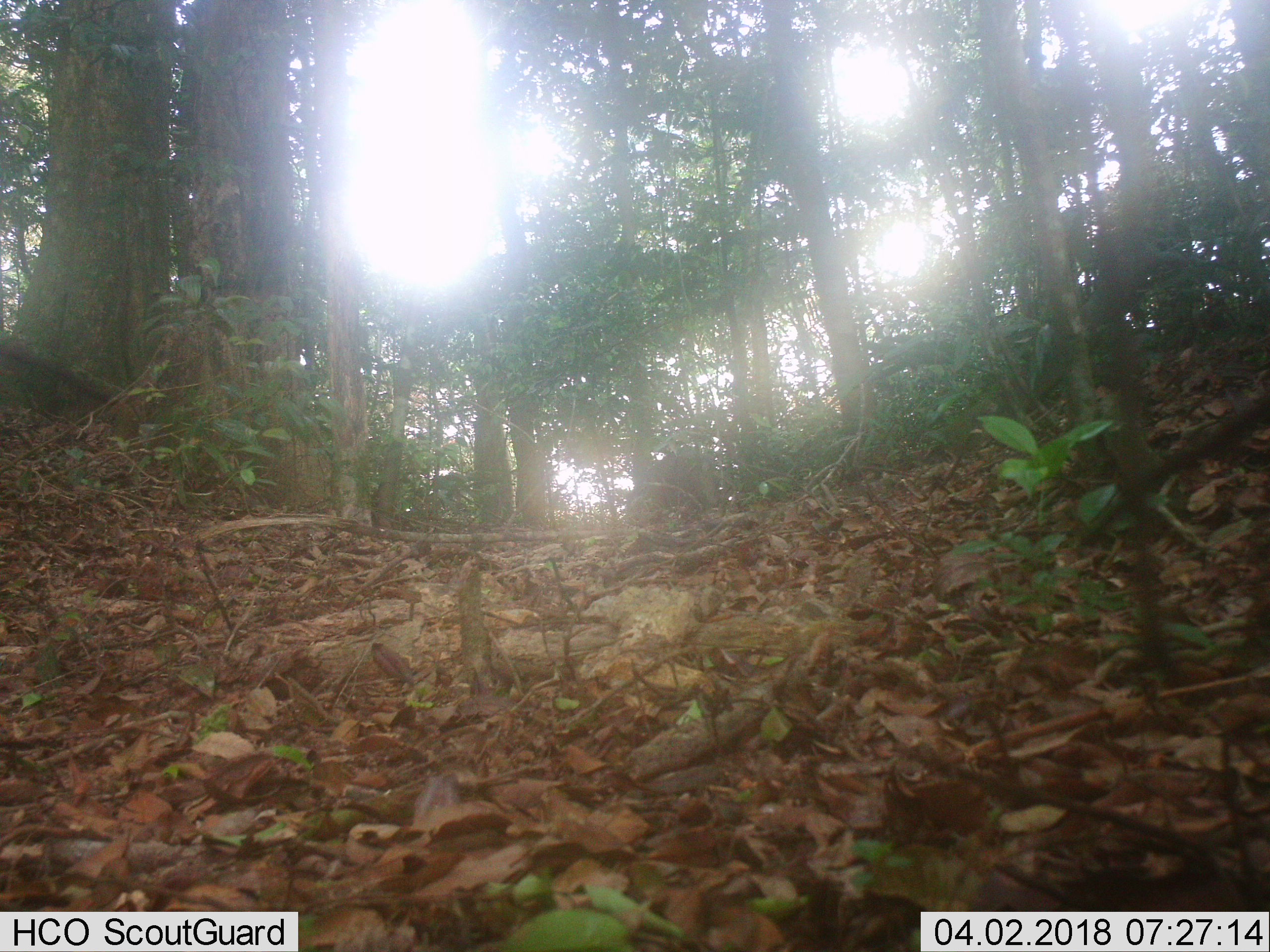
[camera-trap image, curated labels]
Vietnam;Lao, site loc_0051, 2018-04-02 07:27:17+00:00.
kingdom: Animalia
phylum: Chordata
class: Mammalia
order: Artiodactyla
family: Suidae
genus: Sus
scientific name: Sus scrofa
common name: eurasian wild pig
Eurasian wild pig (Sus scrofa). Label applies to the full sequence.